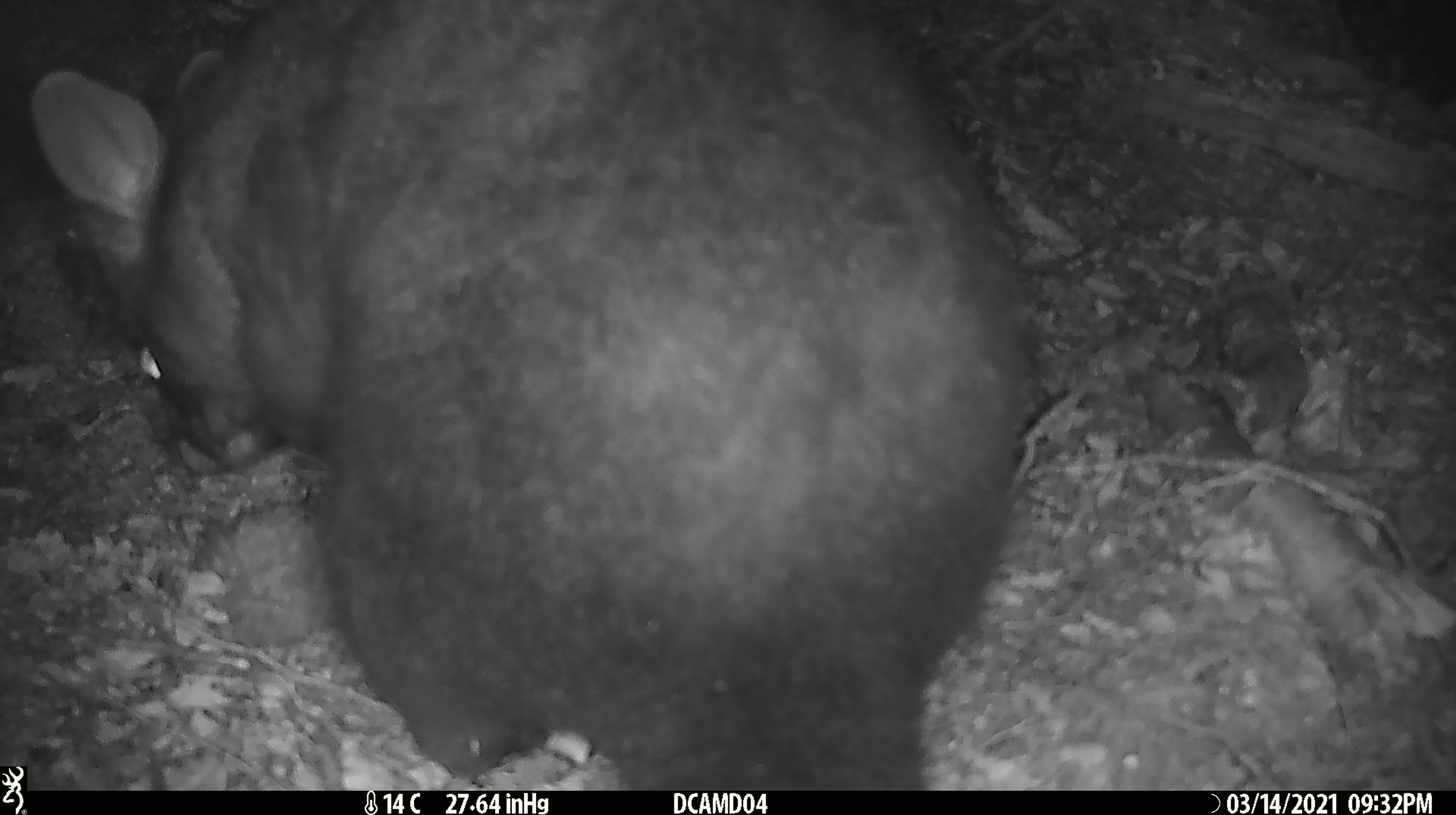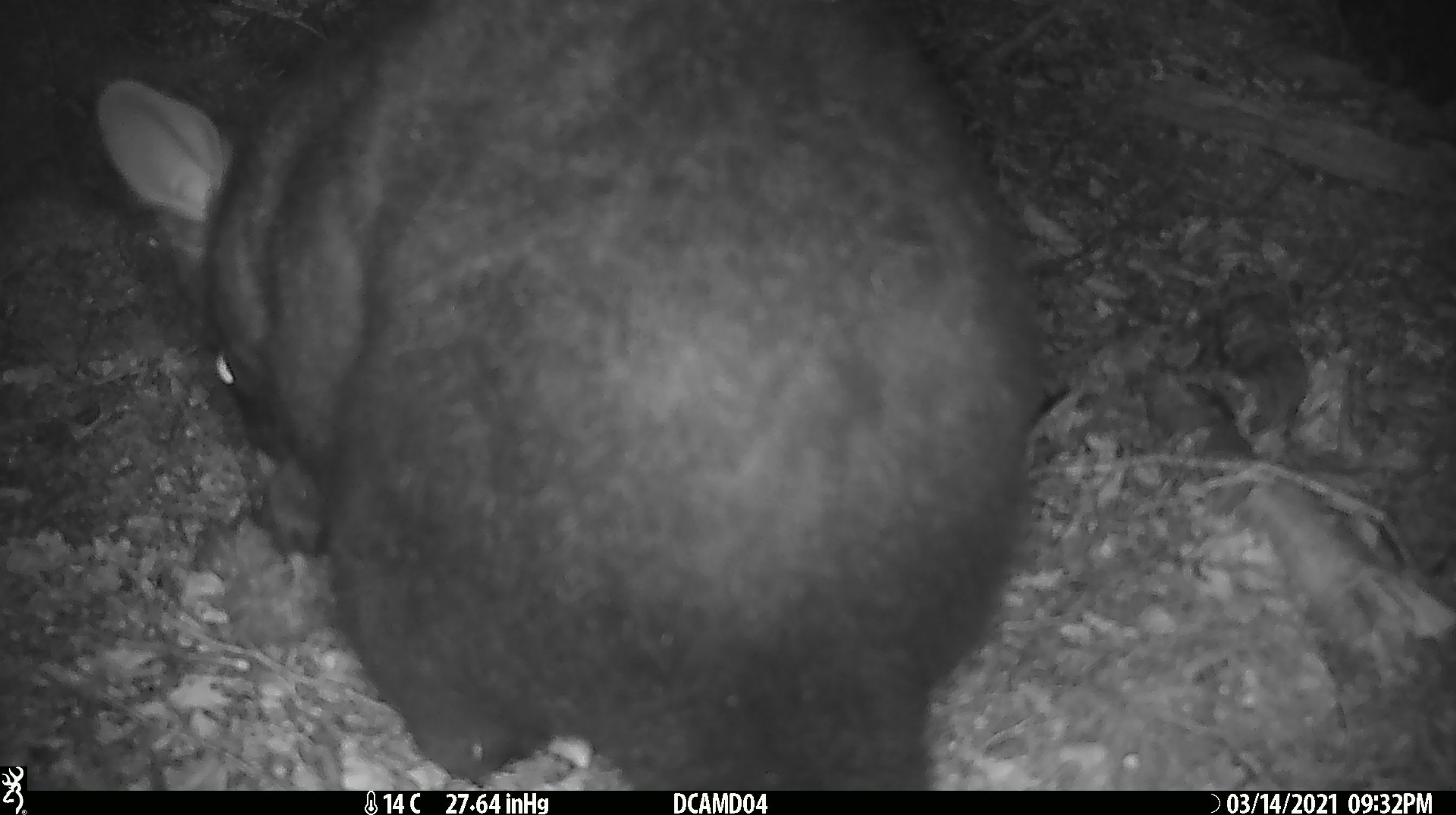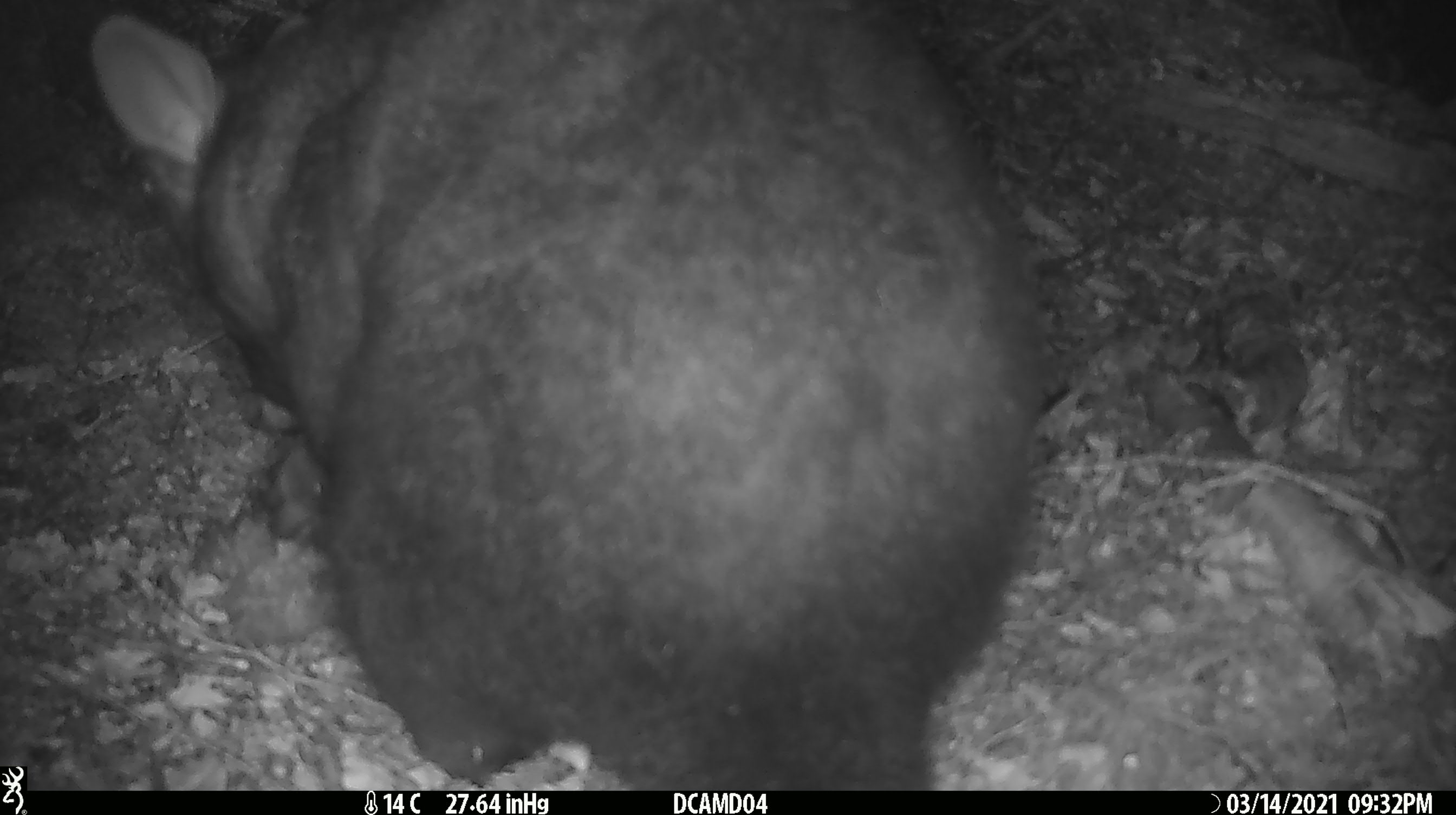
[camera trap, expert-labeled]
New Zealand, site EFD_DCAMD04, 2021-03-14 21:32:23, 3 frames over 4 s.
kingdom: Animalia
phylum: Chordata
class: Mammalia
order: Diprotodontia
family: Phalangeridae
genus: Trichosurus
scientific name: Trichosurus vulpecula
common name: common brushtail possum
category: possum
Possum (common brushtail possum) (Trichosurus vulpecula).